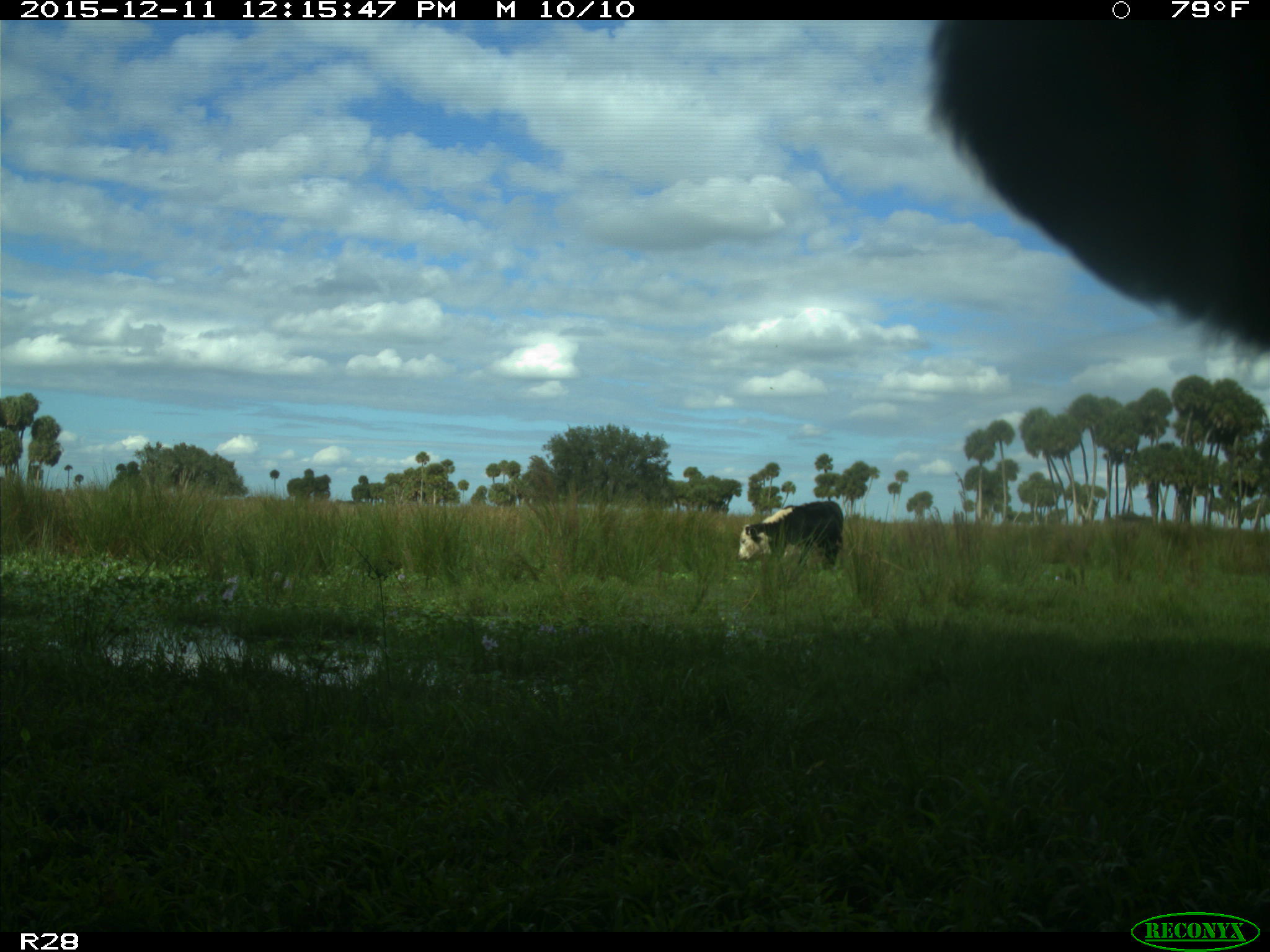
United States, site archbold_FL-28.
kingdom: Animalia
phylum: Chordata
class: Mammalia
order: Artiodactyla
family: Bovidae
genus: Bos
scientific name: Bos taurus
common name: domestic cow